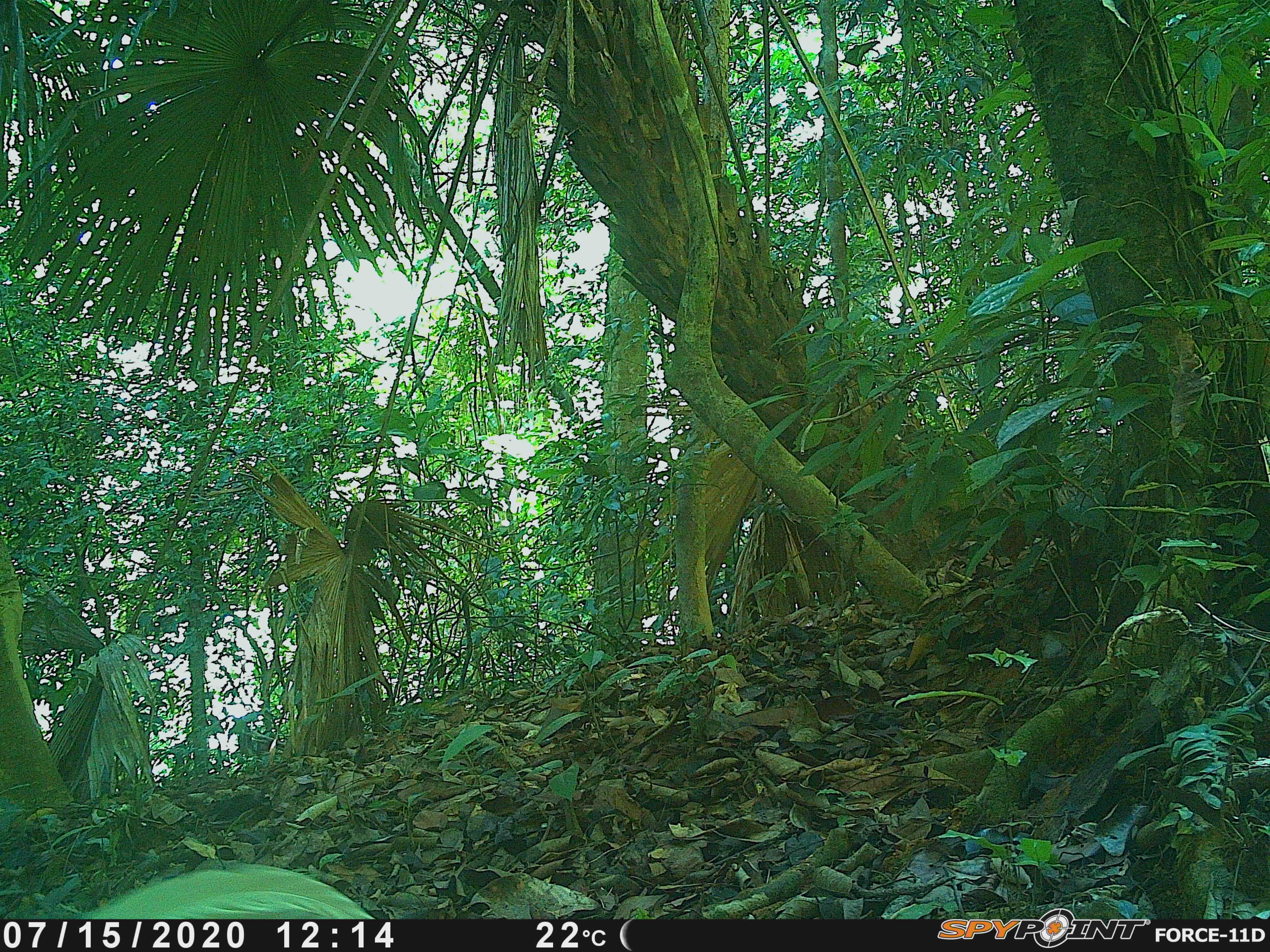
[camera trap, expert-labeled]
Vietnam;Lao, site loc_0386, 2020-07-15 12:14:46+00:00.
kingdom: Animalia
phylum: Chordata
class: Aves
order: Galliformes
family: Phasianidae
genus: Lophura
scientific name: Lophura nycthemera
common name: silver pheasant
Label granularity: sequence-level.